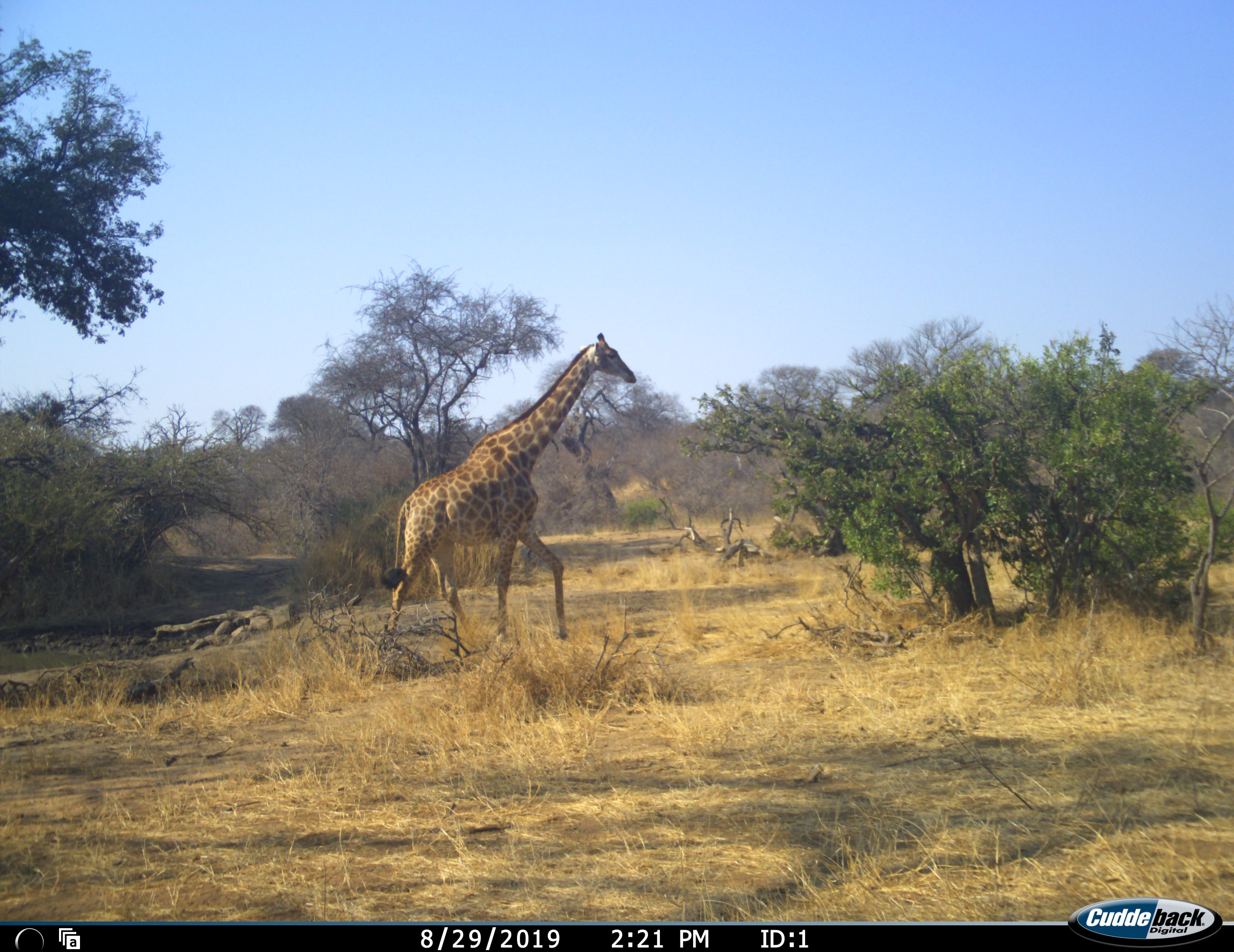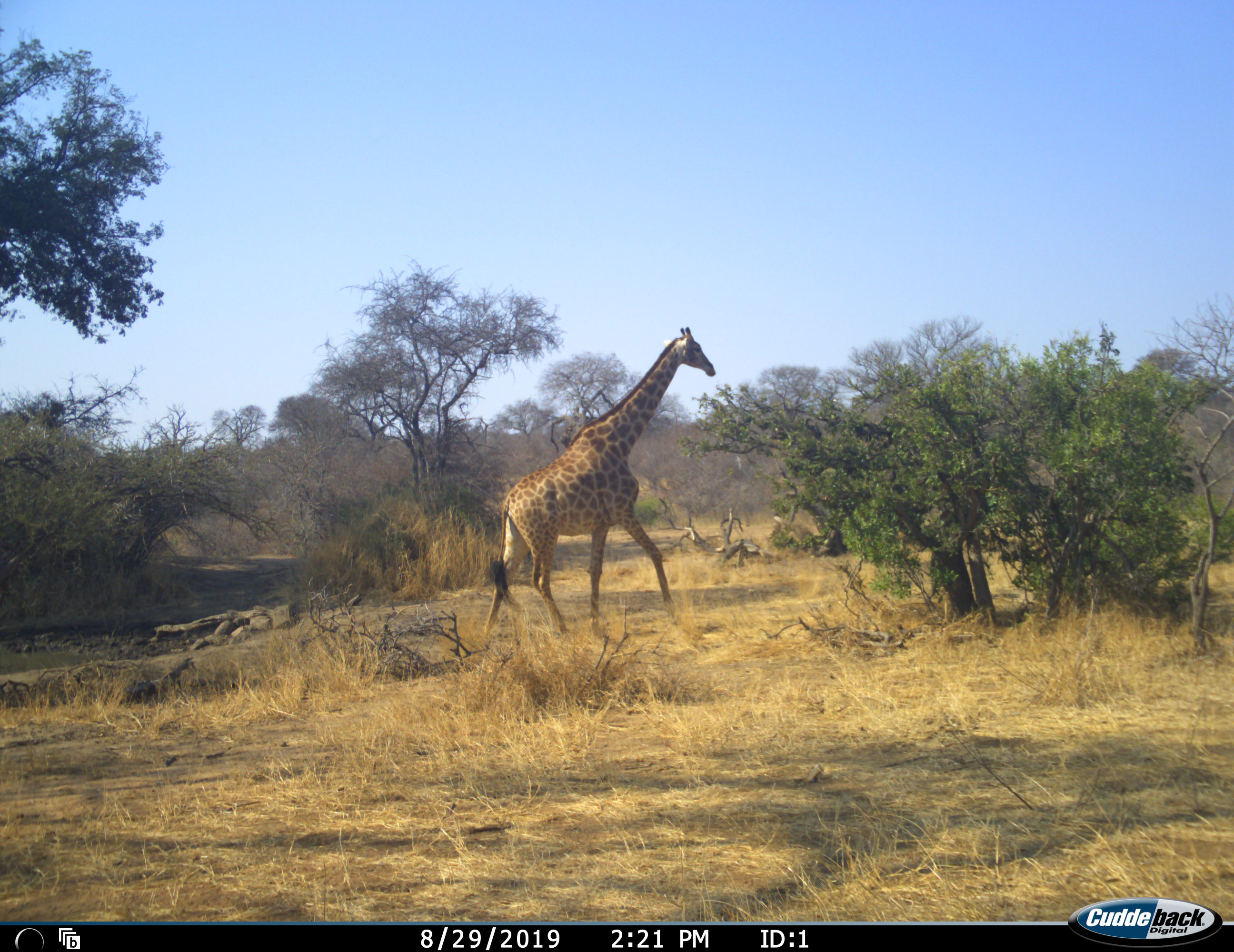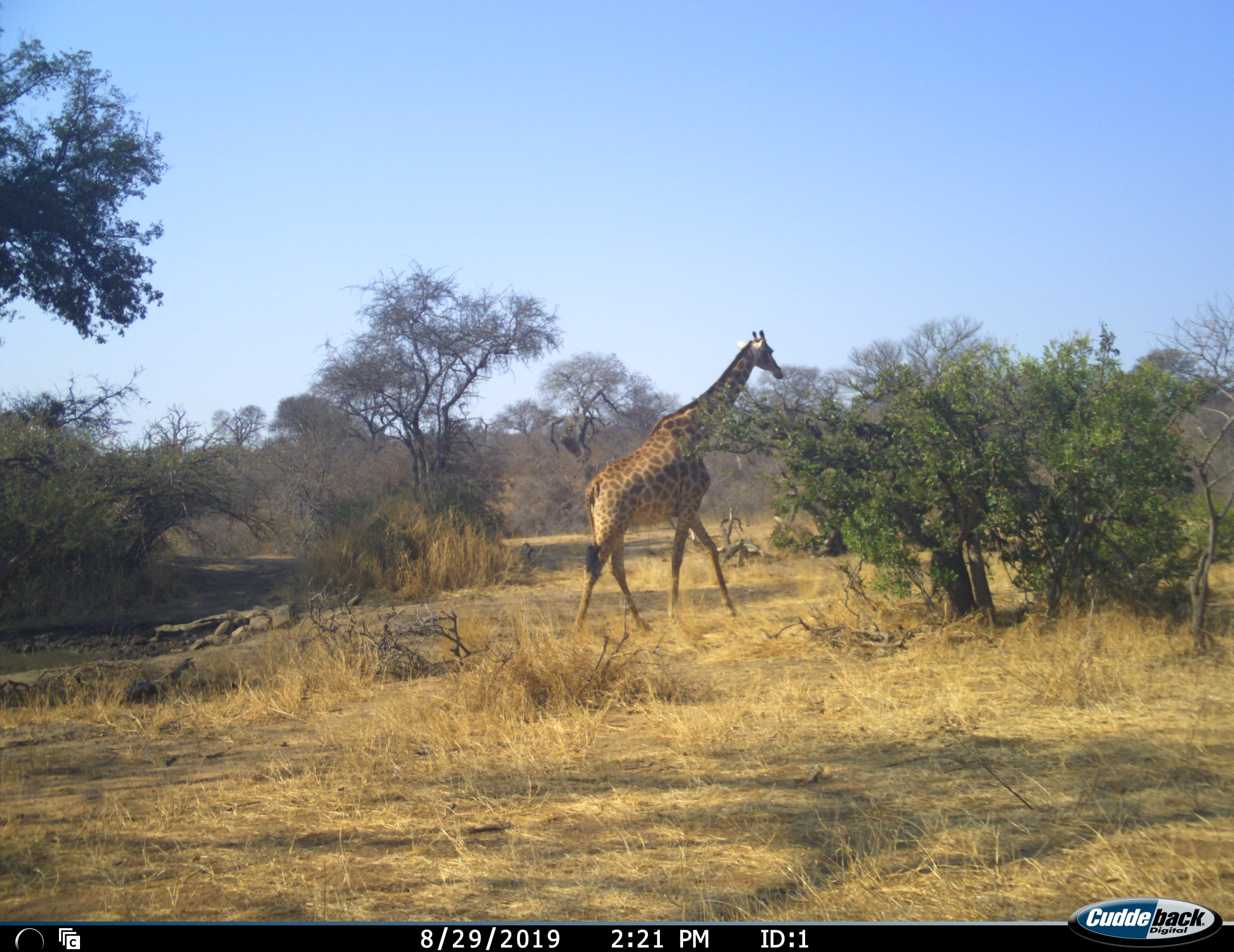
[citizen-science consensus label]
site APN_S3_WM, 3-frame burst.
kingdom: Animalia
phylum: Chordata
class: Mammalia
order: Artiodactyla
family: Giraffidae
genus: Giraffa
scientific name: Giraffa camelopardalis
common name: giraffe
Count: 1.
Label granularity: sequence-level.